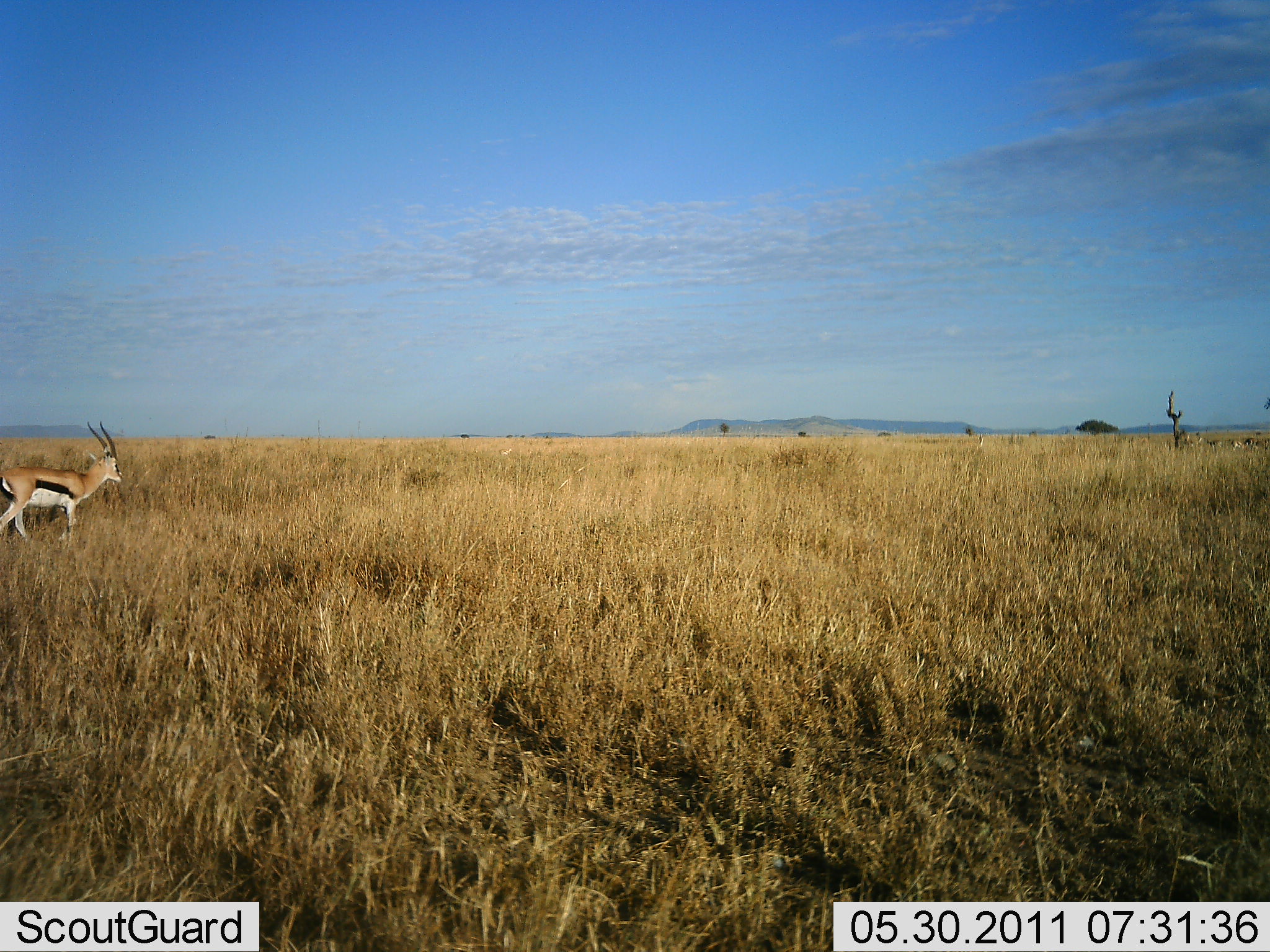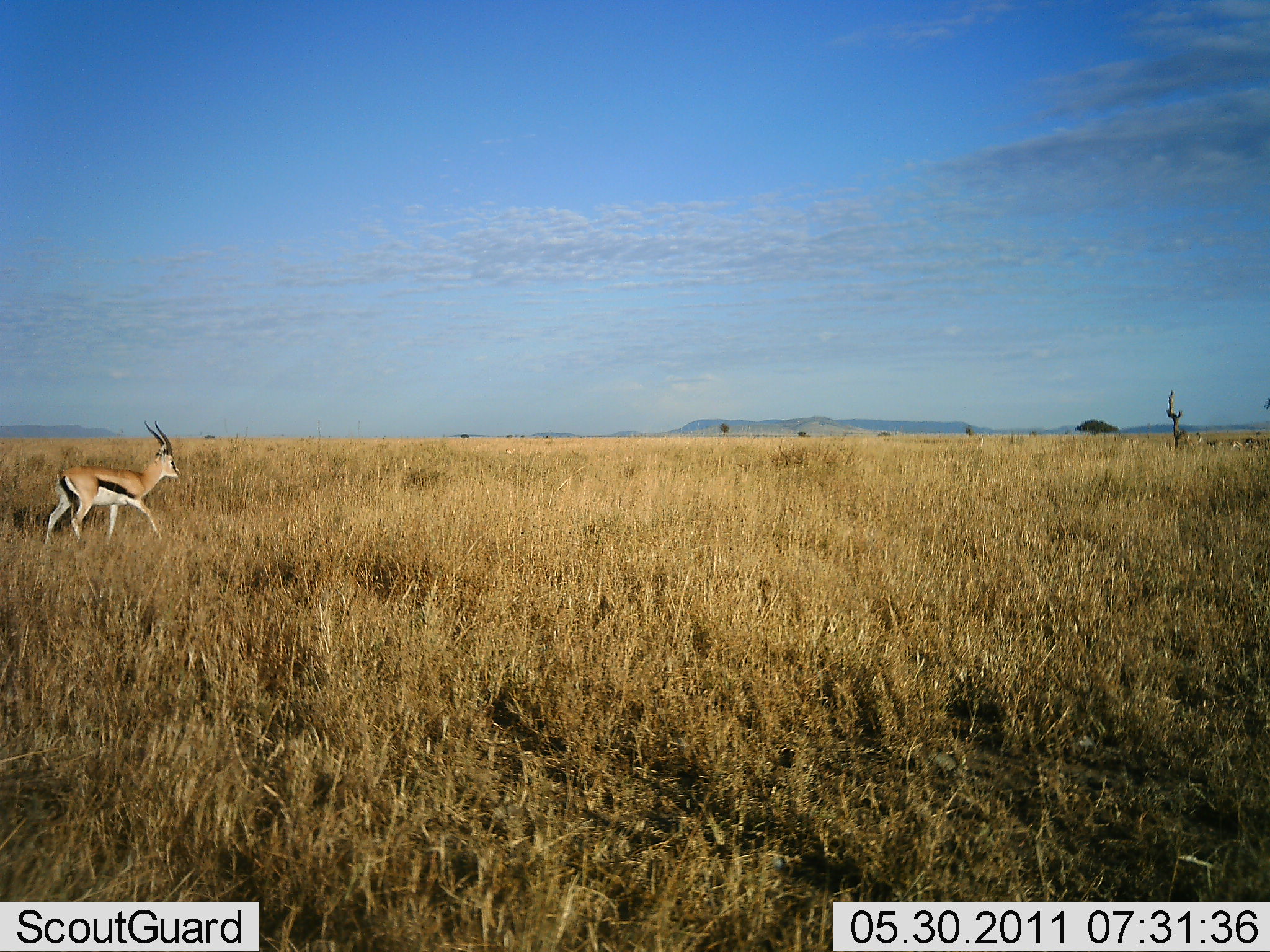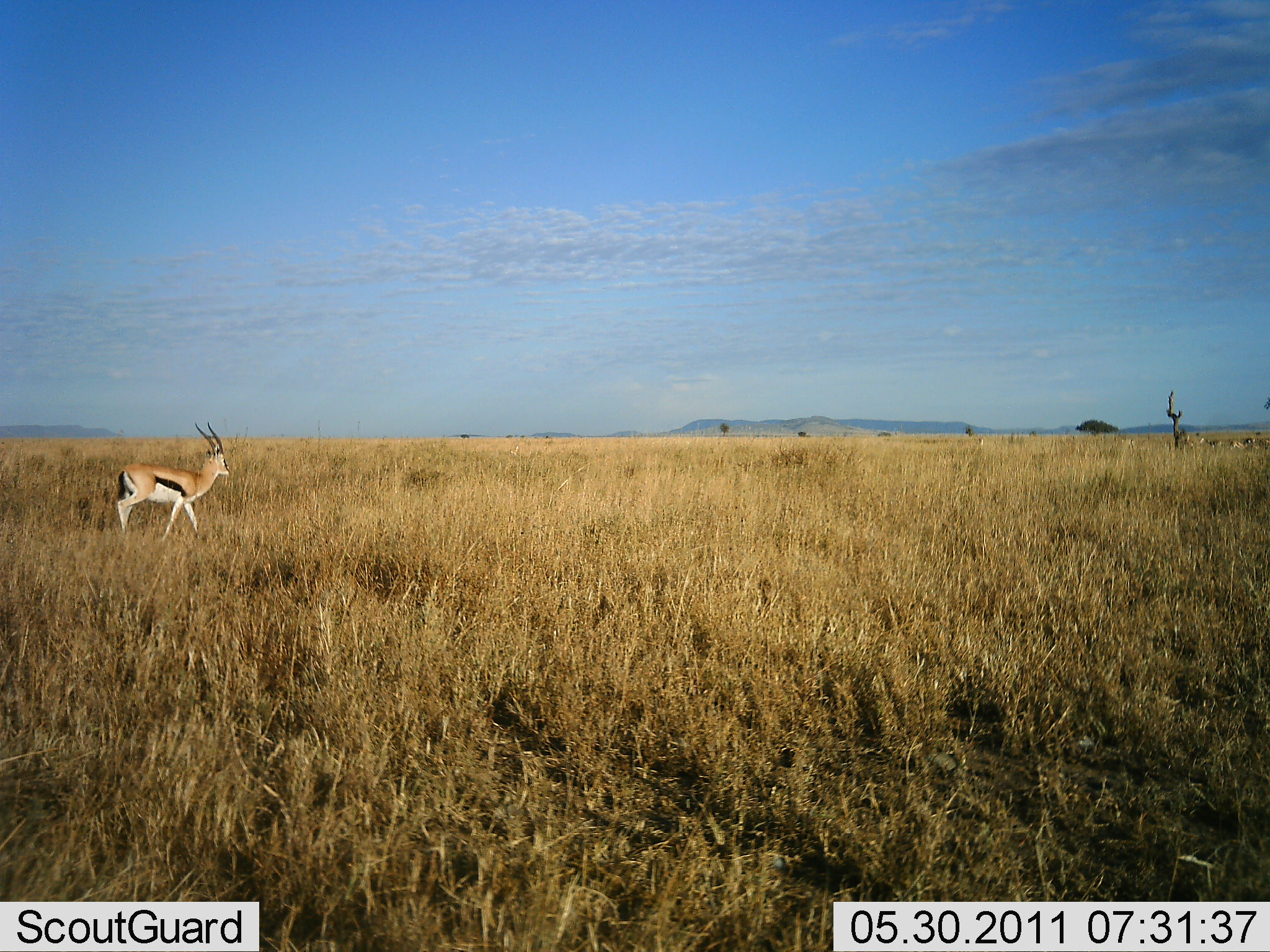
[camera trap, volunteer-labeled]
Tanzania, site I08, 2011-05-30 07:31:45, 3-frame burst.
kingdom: Animalia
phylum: Chordata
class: Mammalia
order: Artiodactyla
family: Bovidae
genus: Eudorcas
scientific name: Eudorcas thomsonii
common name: thomson's gazelle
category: gazellethomsons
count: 1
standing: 8%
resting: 0%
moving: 92%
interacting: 0%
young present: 0%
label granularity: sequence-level